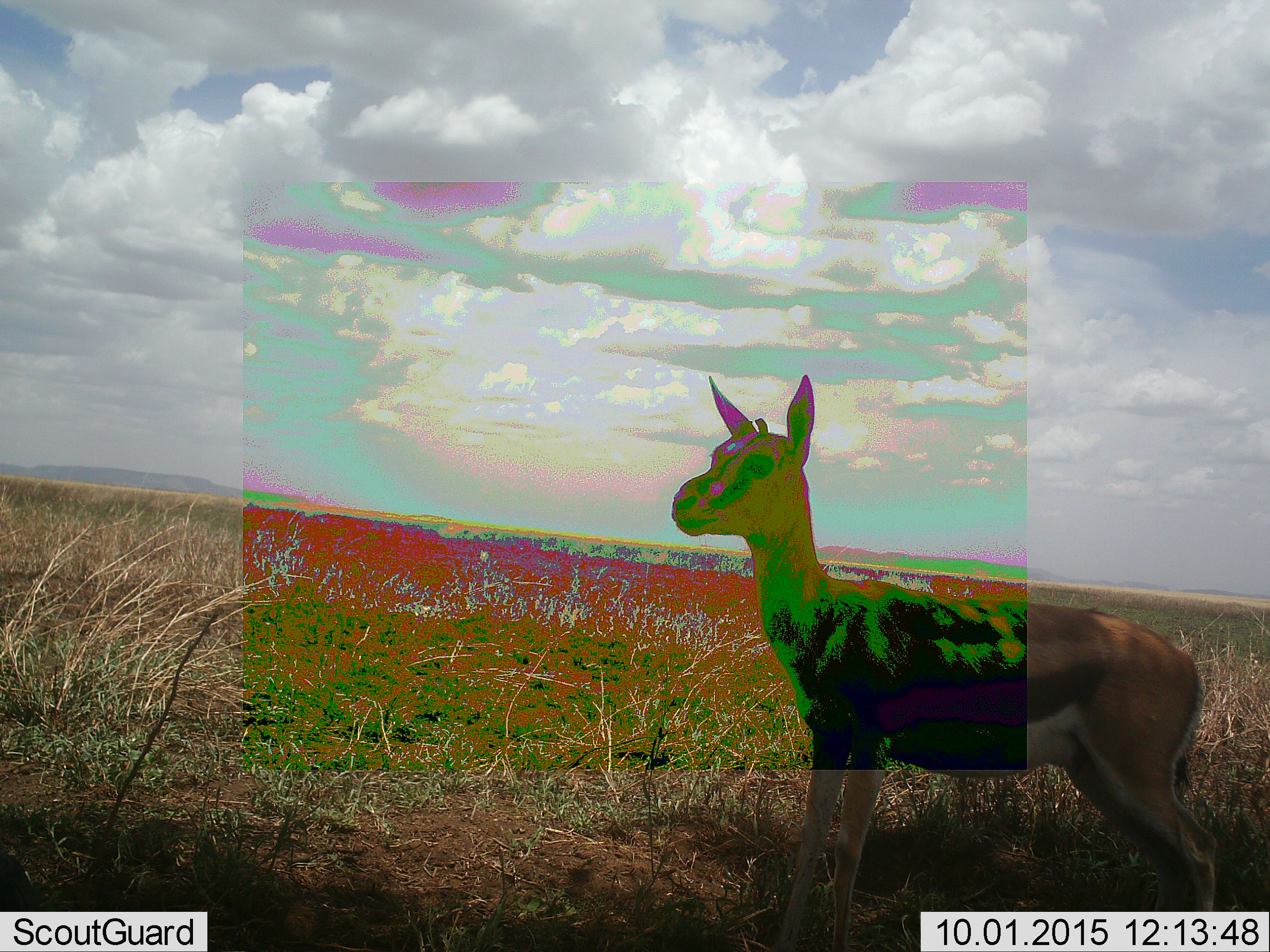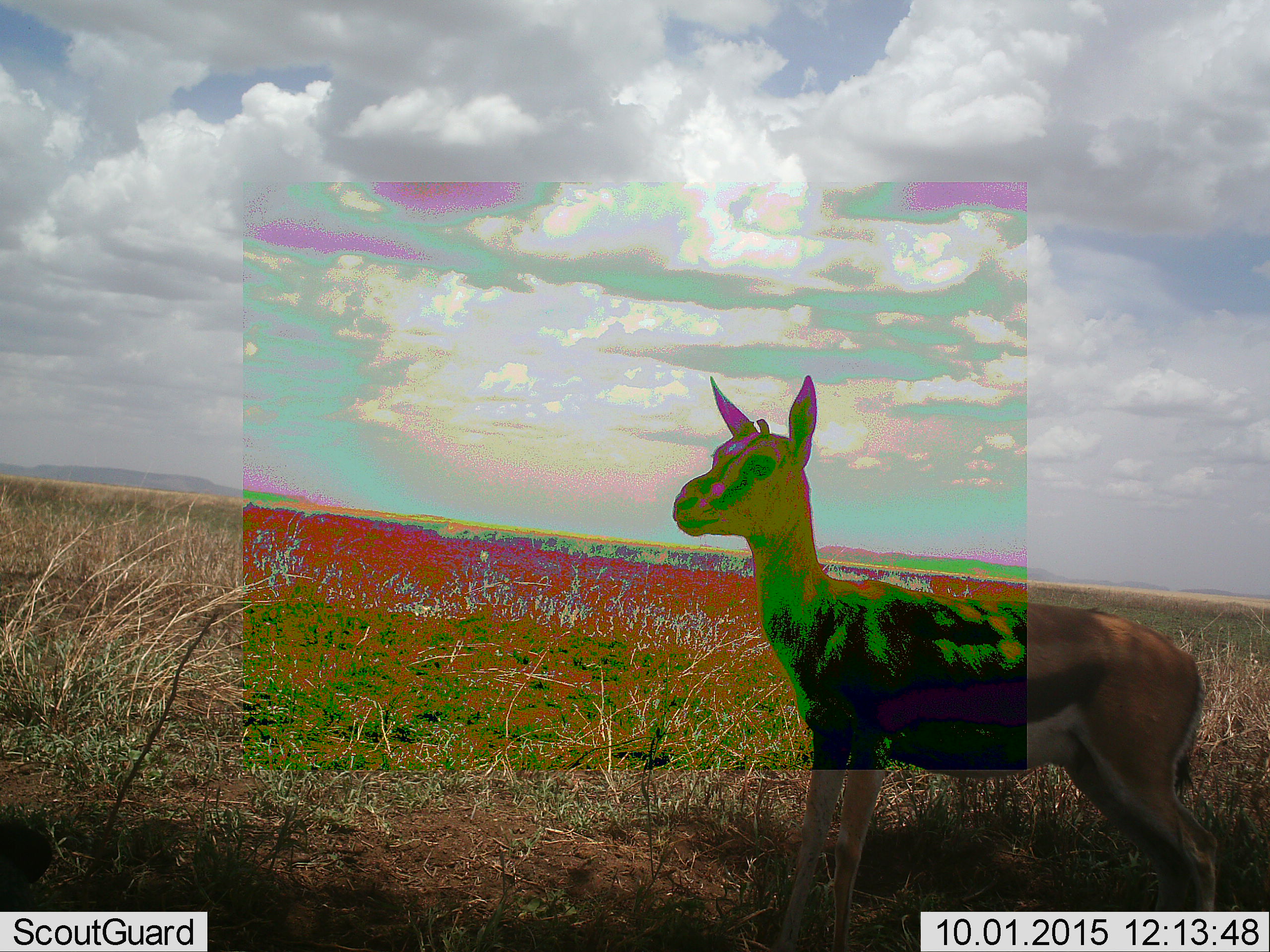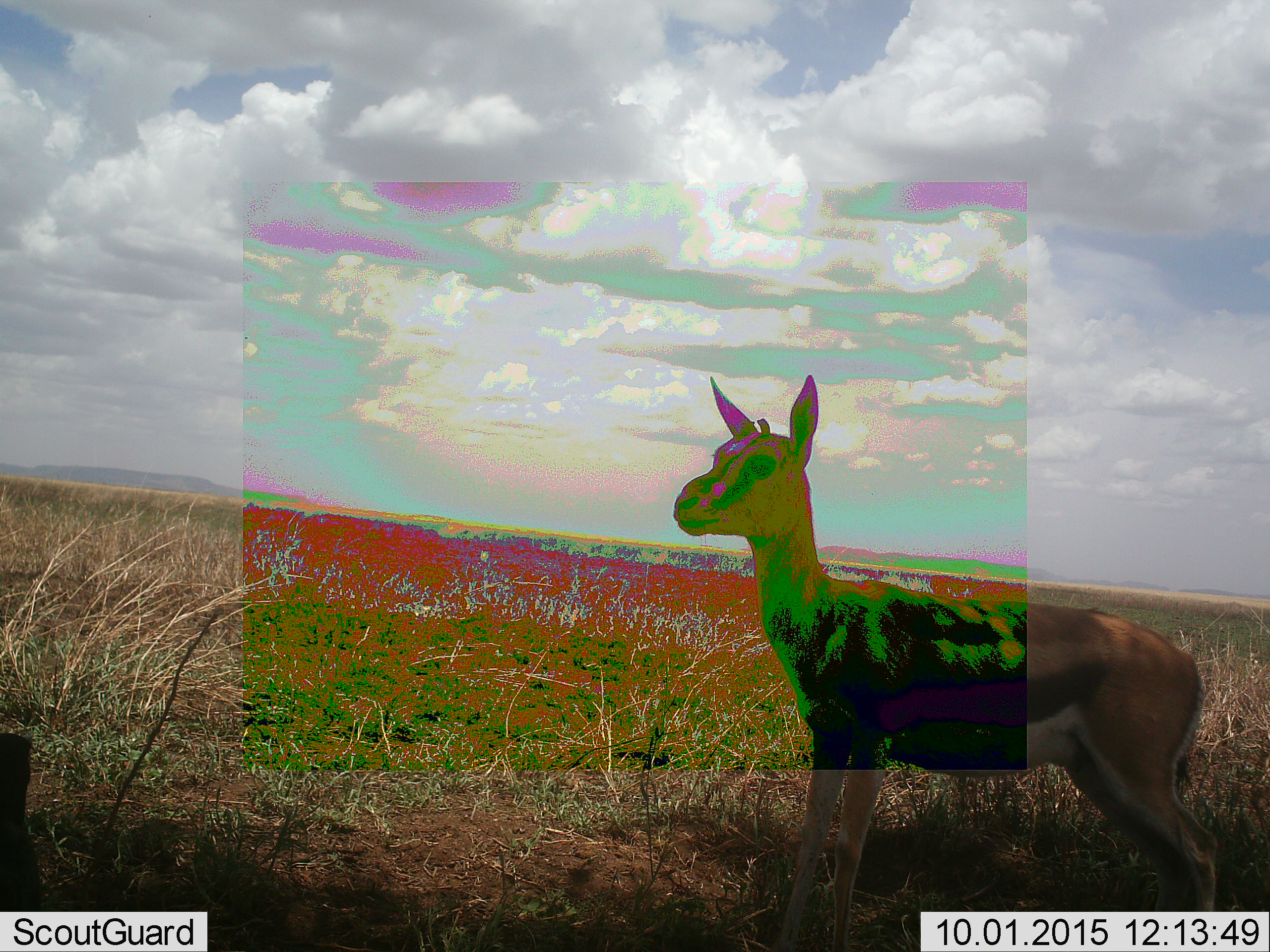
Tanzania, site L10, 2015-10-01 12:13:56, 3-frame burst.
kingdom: Animalia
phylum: Chordata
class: Mammalia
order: Artiodactyla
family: Bovidae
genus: Eudorcas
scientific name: Eudorcas thomsonii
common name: thomson's gazelle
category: gazellethomsons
Gazellethomsons (thomson's gazelle) (Eudorcas thomsonii), count 1. Behavior (volunteer vote fractions): standing 100%, resting 0%, moving 0%, interacting 0%. Young present (vote fraction): 12%. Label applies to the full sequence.